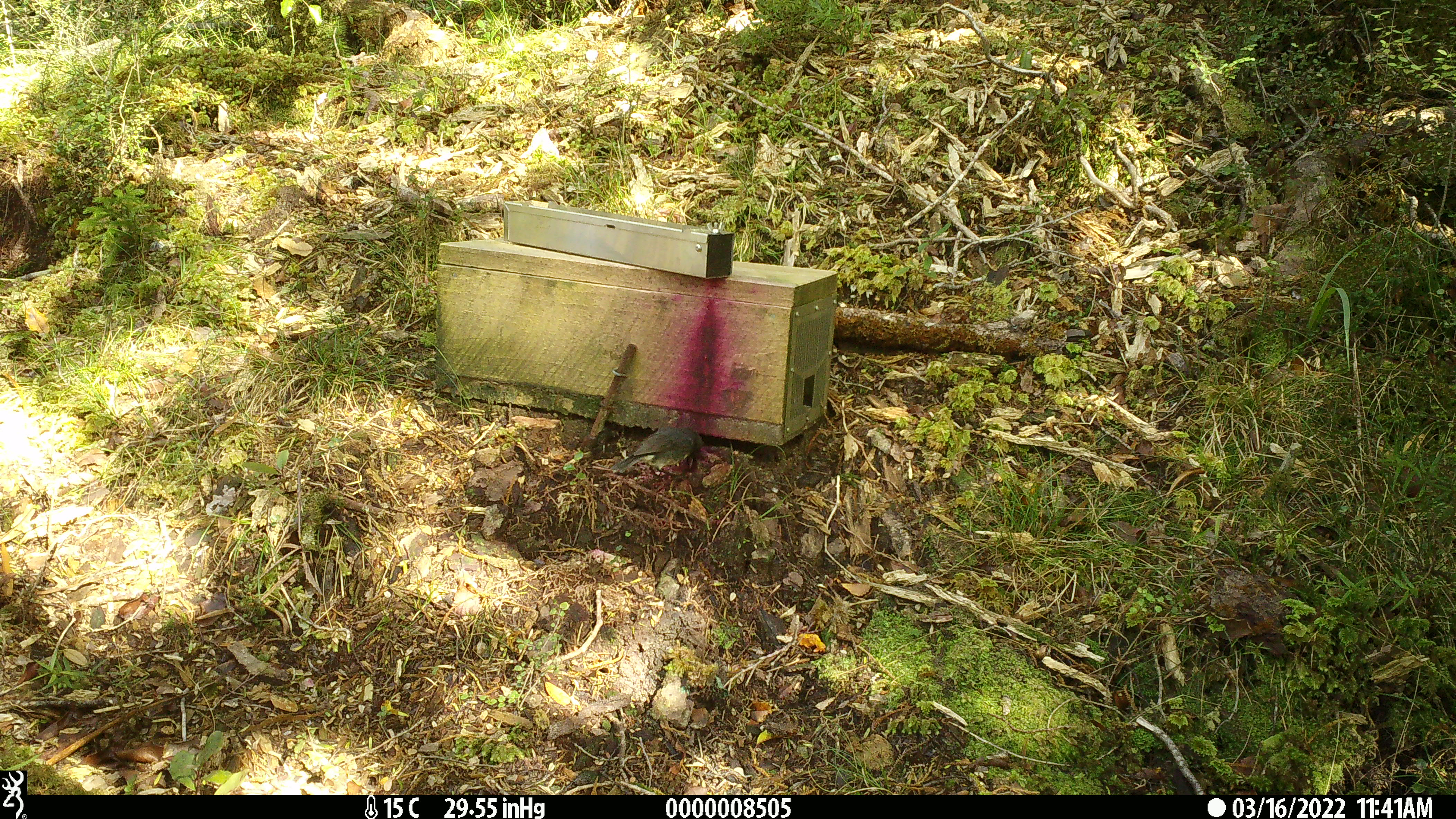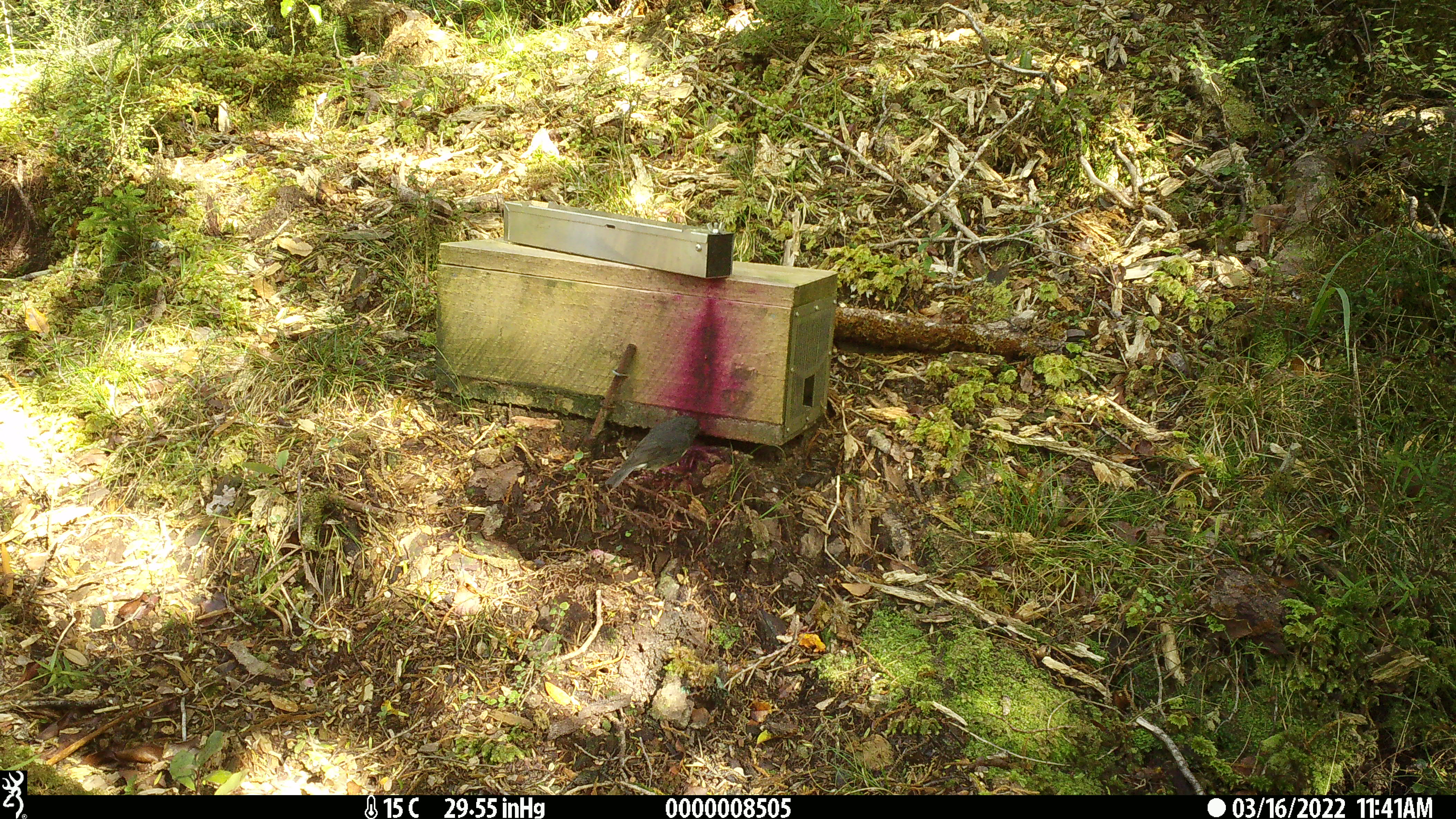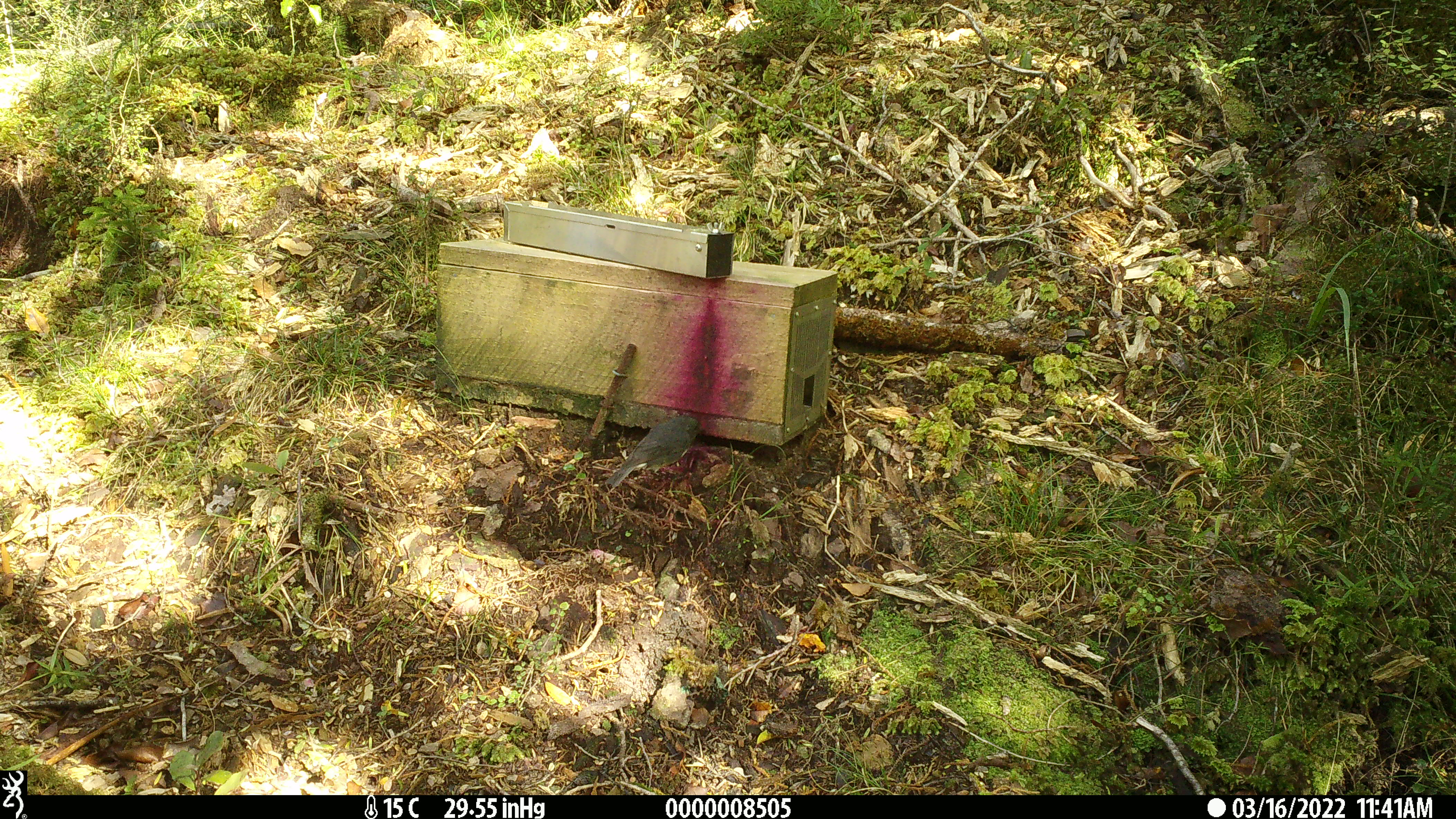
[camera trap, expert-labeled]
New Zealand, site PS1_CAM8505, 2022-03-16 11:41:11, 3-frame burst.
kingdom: Animalia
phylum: Chordata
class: Aves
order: Passeriformes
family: Petroicidae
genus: Petroica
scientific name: Petroica australis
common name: new zealand robin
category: robin